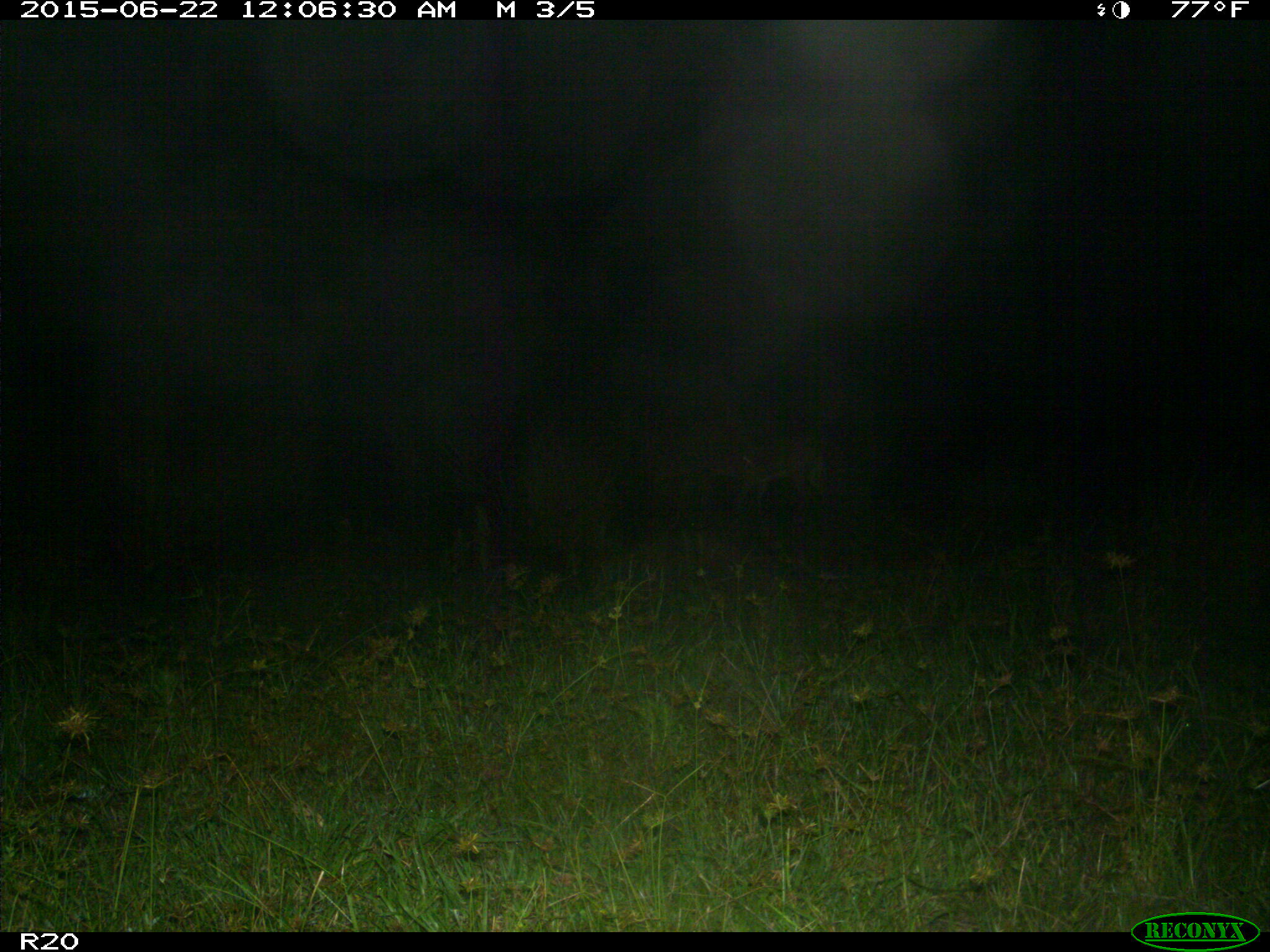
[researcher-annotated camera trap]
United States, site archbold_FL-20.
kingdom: Animalia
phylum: Chordata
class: Mammalia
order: Artiodactyla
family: Cervidae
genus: Odocoileus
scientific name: Odocoileus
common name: deer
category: unidentified deer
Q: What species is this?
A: Unidentified deer (deer) (Odocoileus).